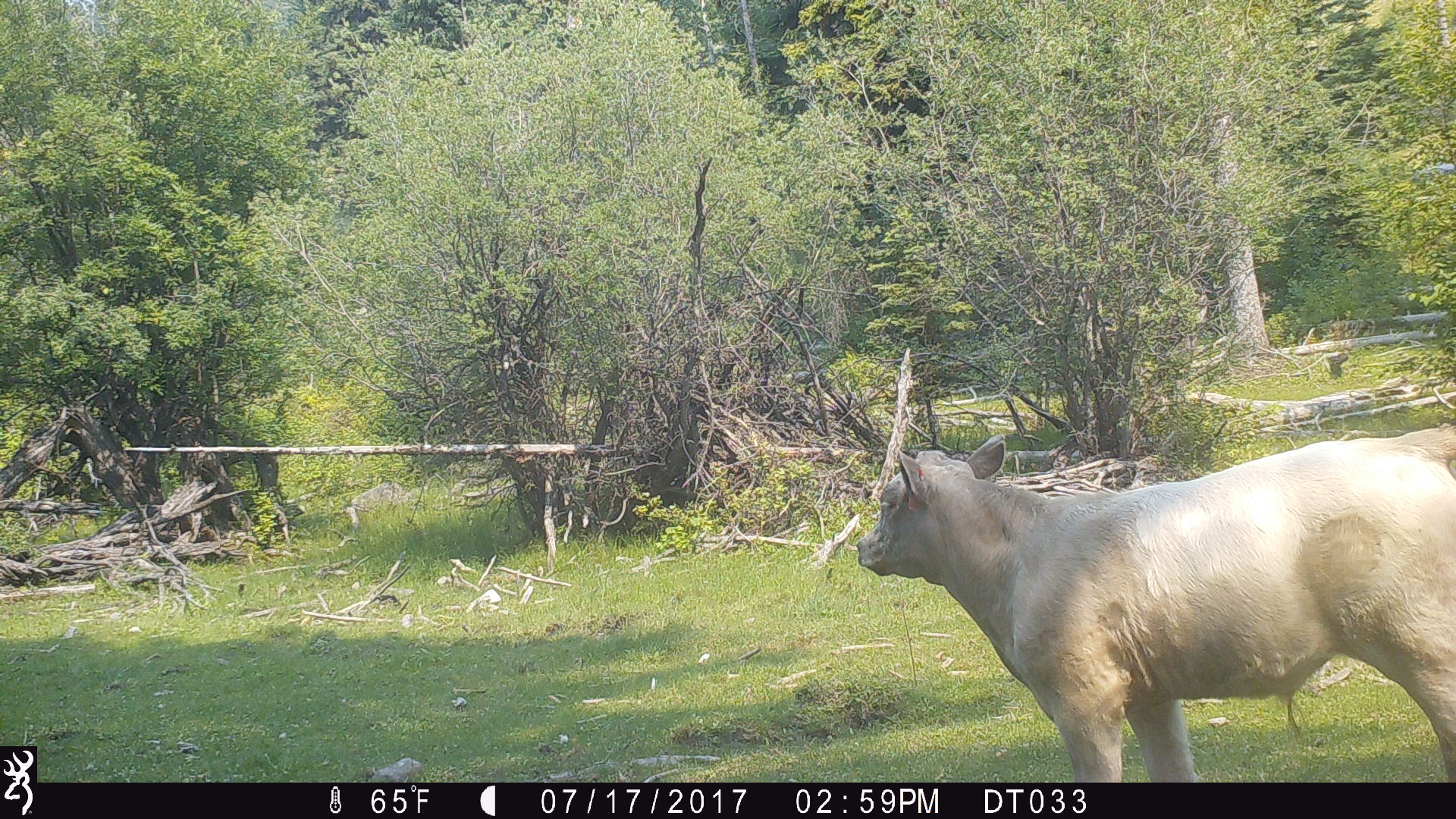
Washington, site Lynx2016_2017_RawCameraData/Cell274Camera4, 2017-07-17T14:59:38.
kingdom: Animalia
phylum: Chordata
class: Mammalia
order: Artiodactyla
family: Bovidae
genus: Bos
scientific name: Bos taurus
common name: domestic cattle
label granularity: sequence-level